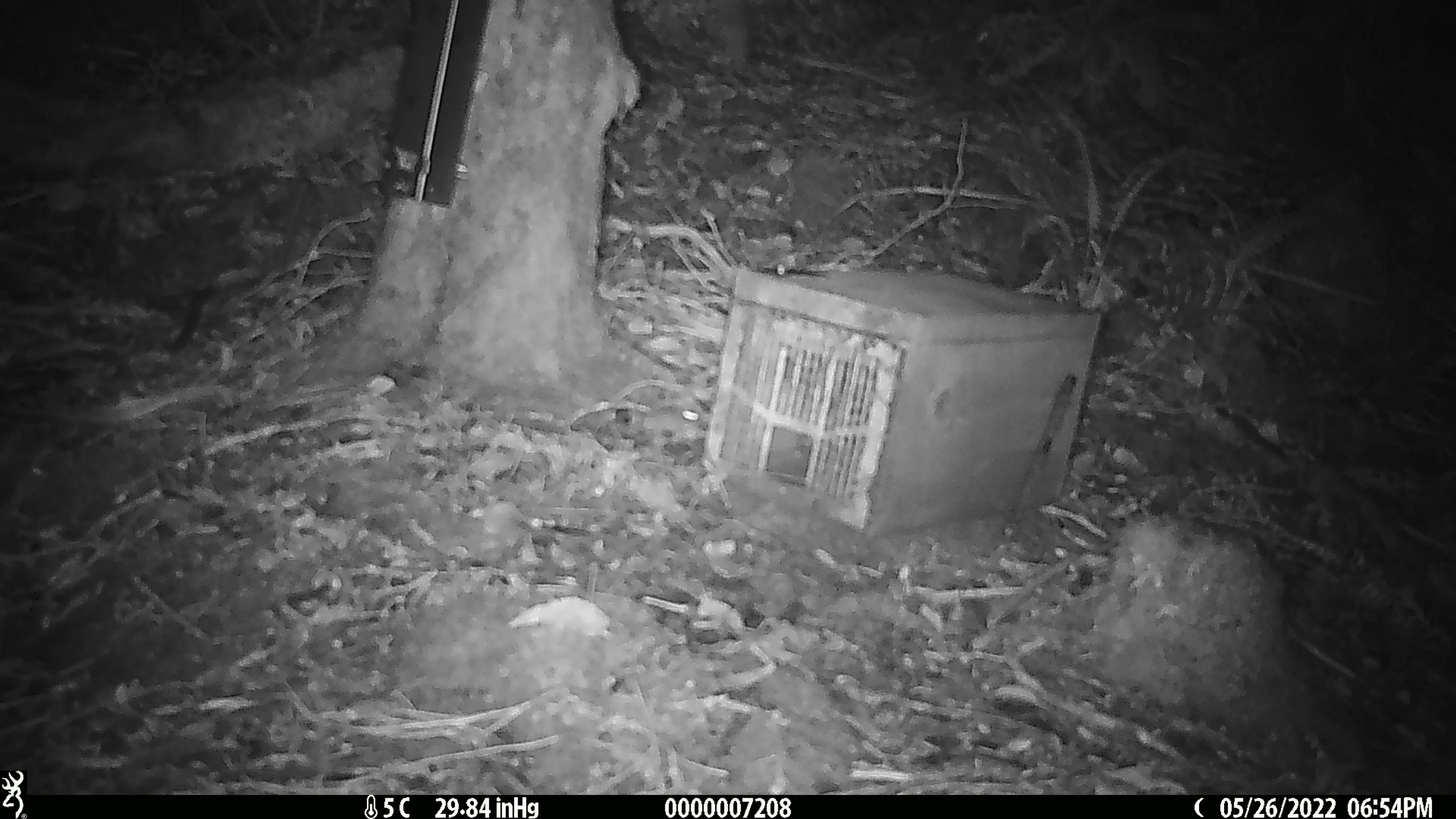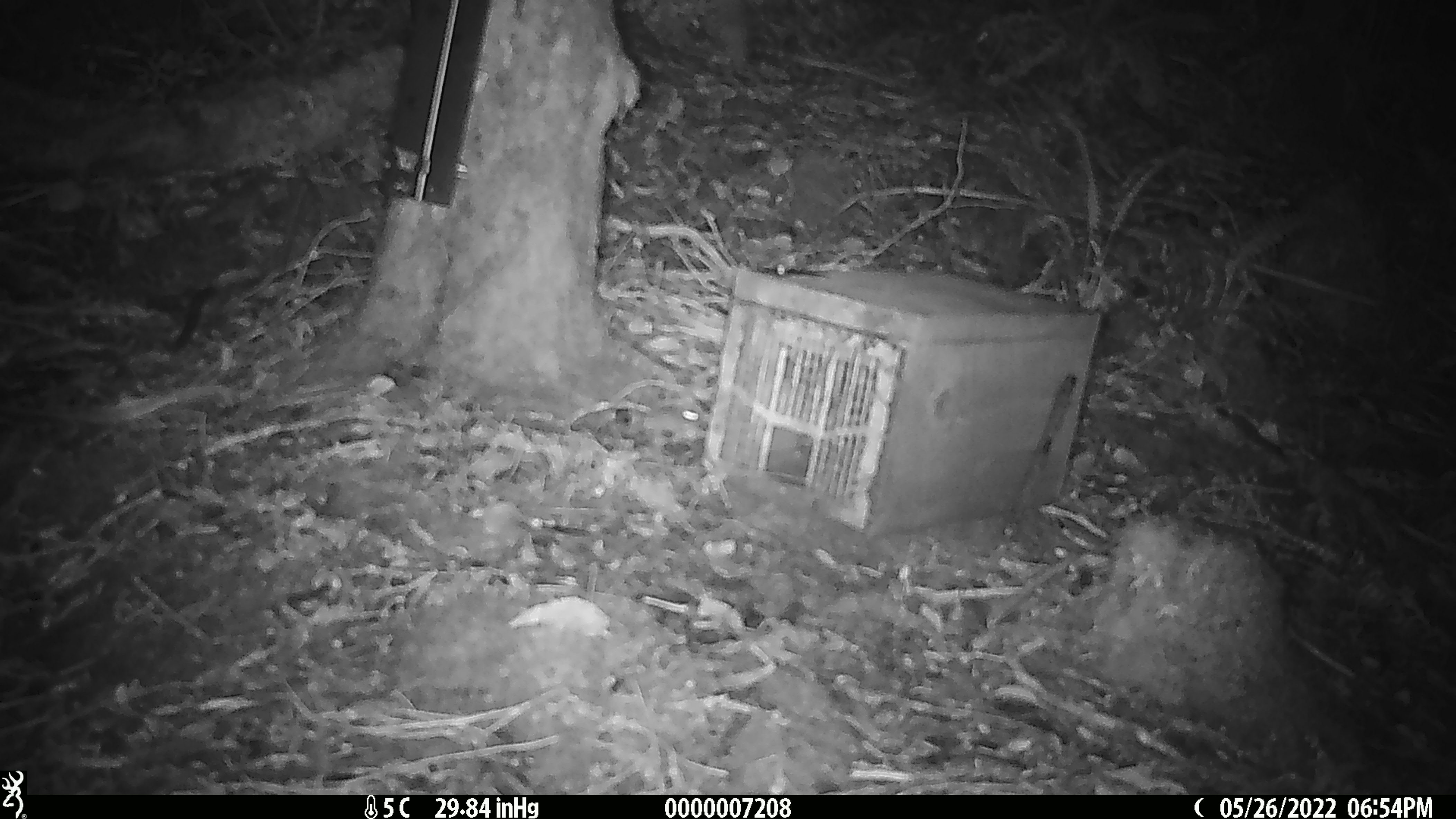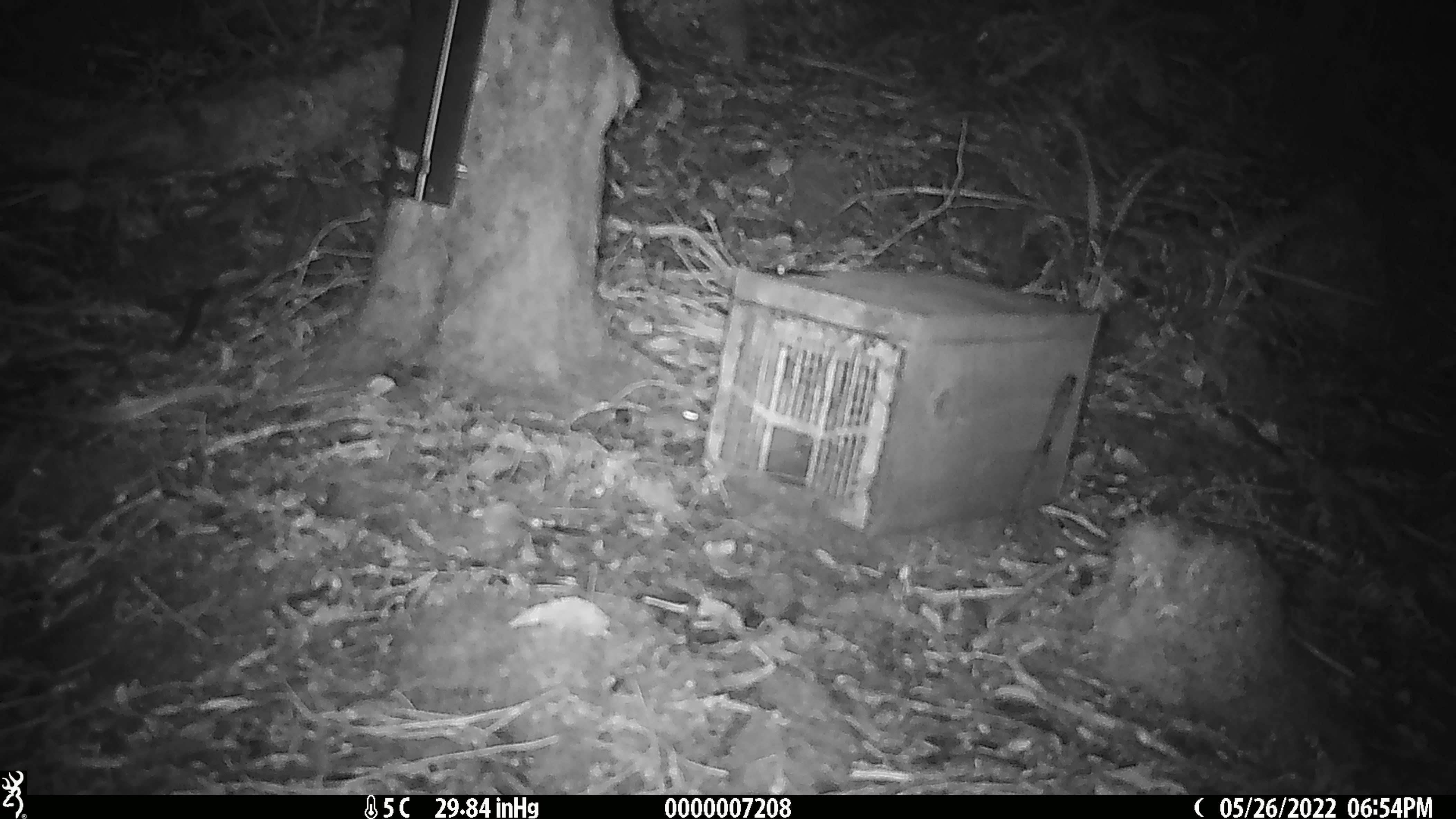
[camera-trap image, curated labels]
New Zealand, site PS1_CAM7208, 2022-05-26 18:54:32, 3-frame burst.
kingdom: Animalia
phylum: Chordata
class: Mammalia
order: Rodentia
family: Muridae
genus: Mus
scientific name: Mus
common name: mouse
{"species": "mouse (Mus)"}